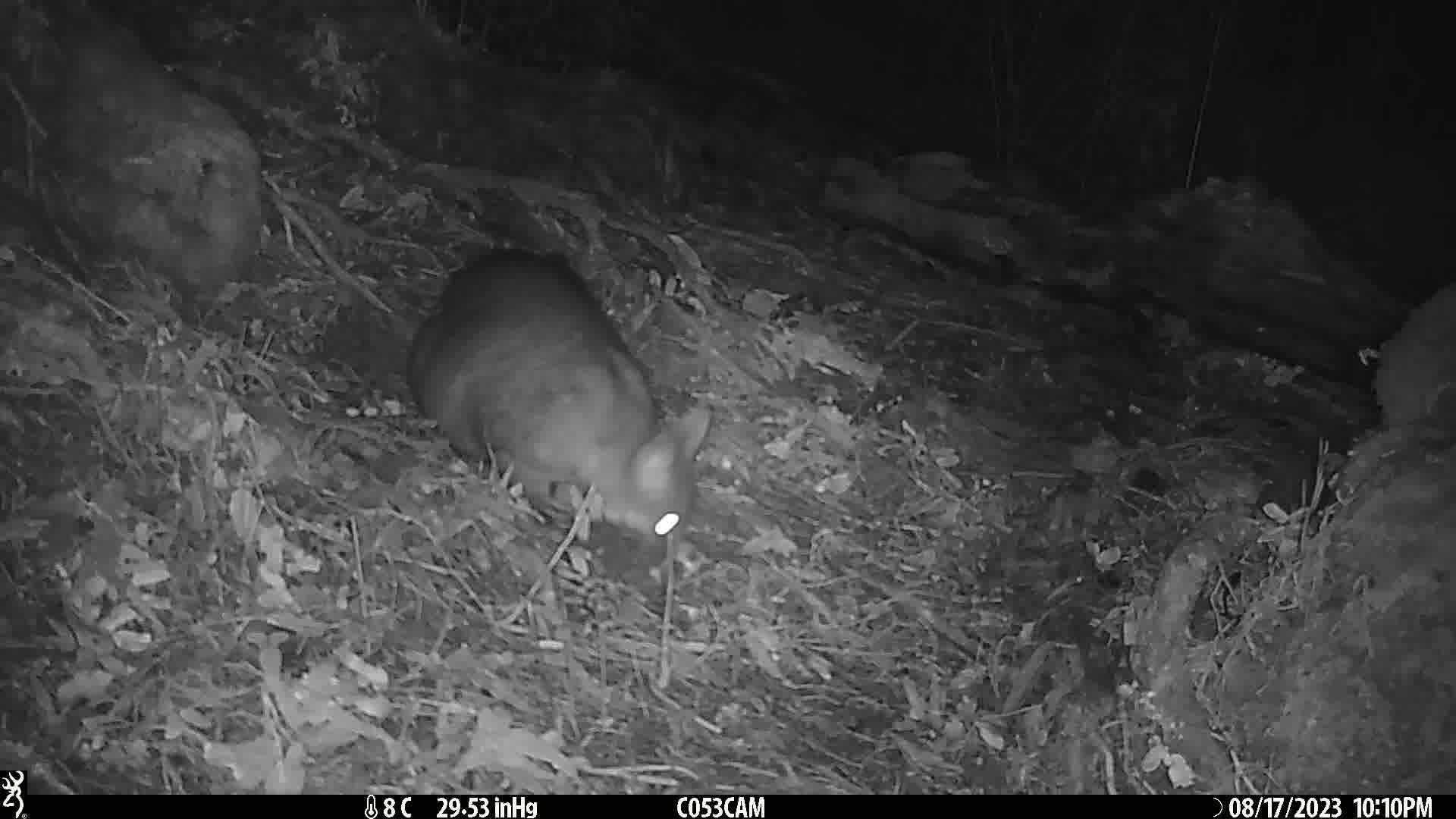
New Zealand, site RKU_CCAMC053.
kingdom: Animalia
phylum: Chordata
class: Mammalia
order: Diprotodontia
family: Phalangeridae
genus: Trichosurus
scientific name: Trichosurus vulpecula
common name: common brushtail possum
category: possum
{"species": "possum (common brushtail possum) (Trichosurus vulpecula)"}